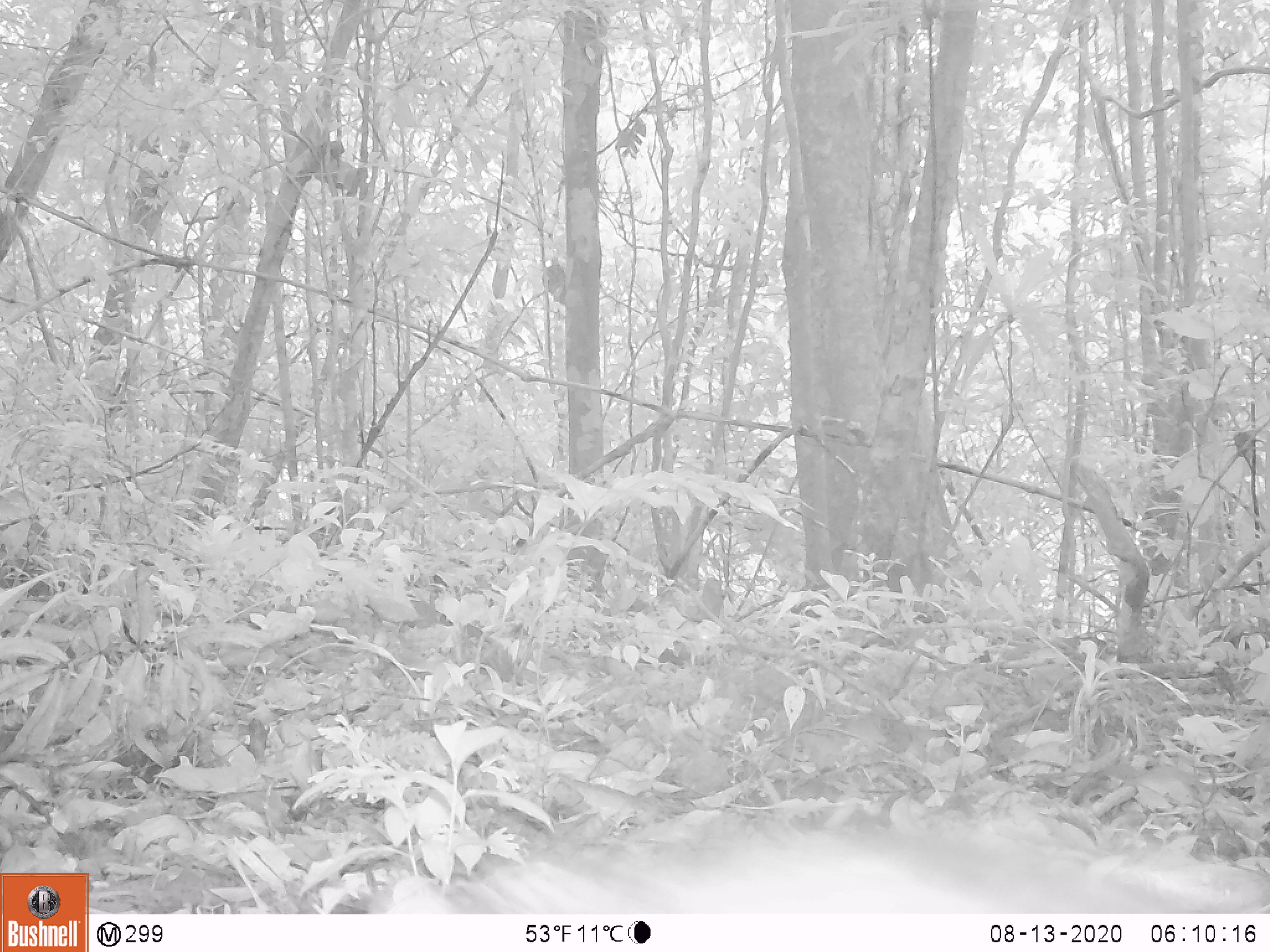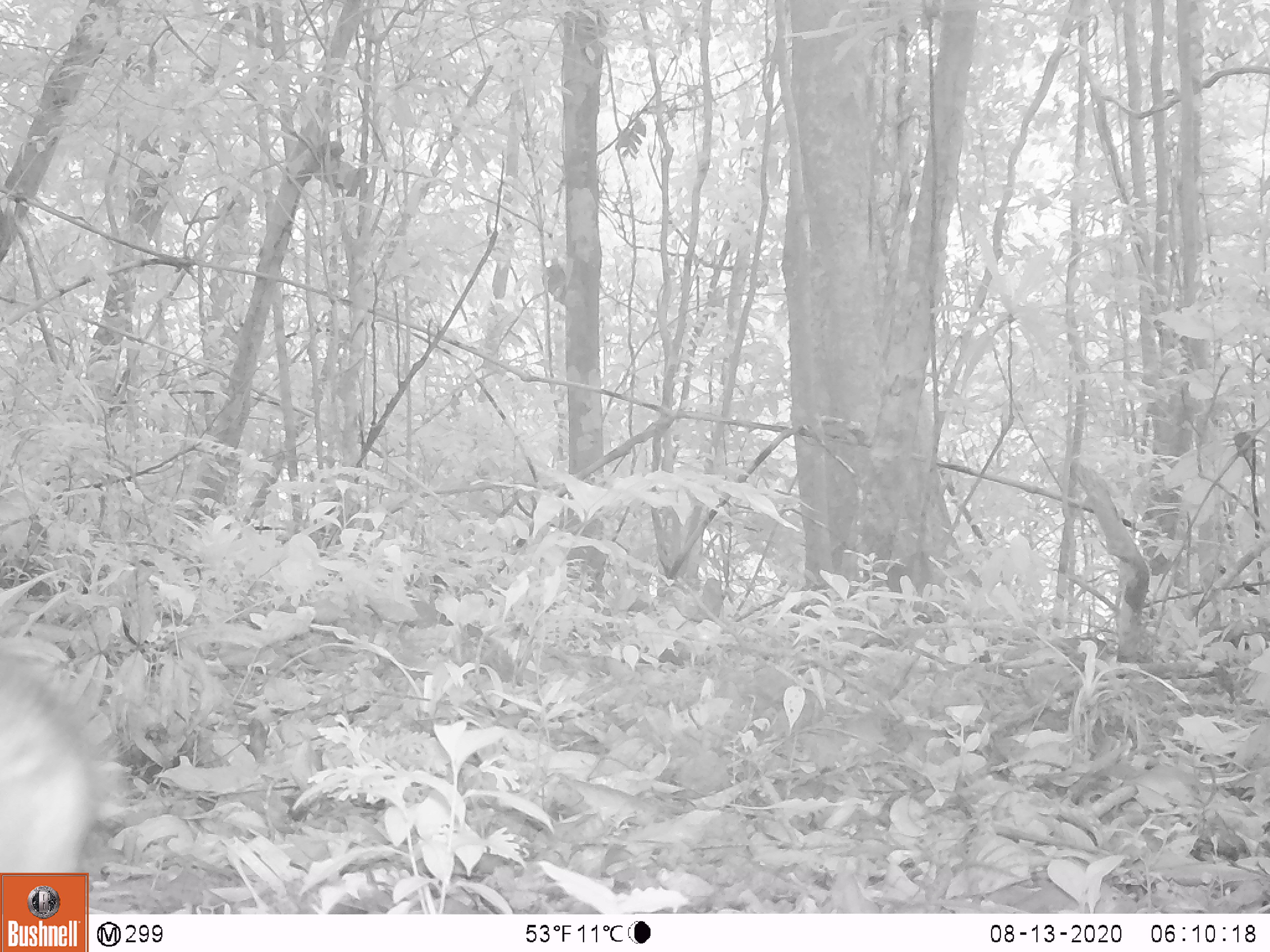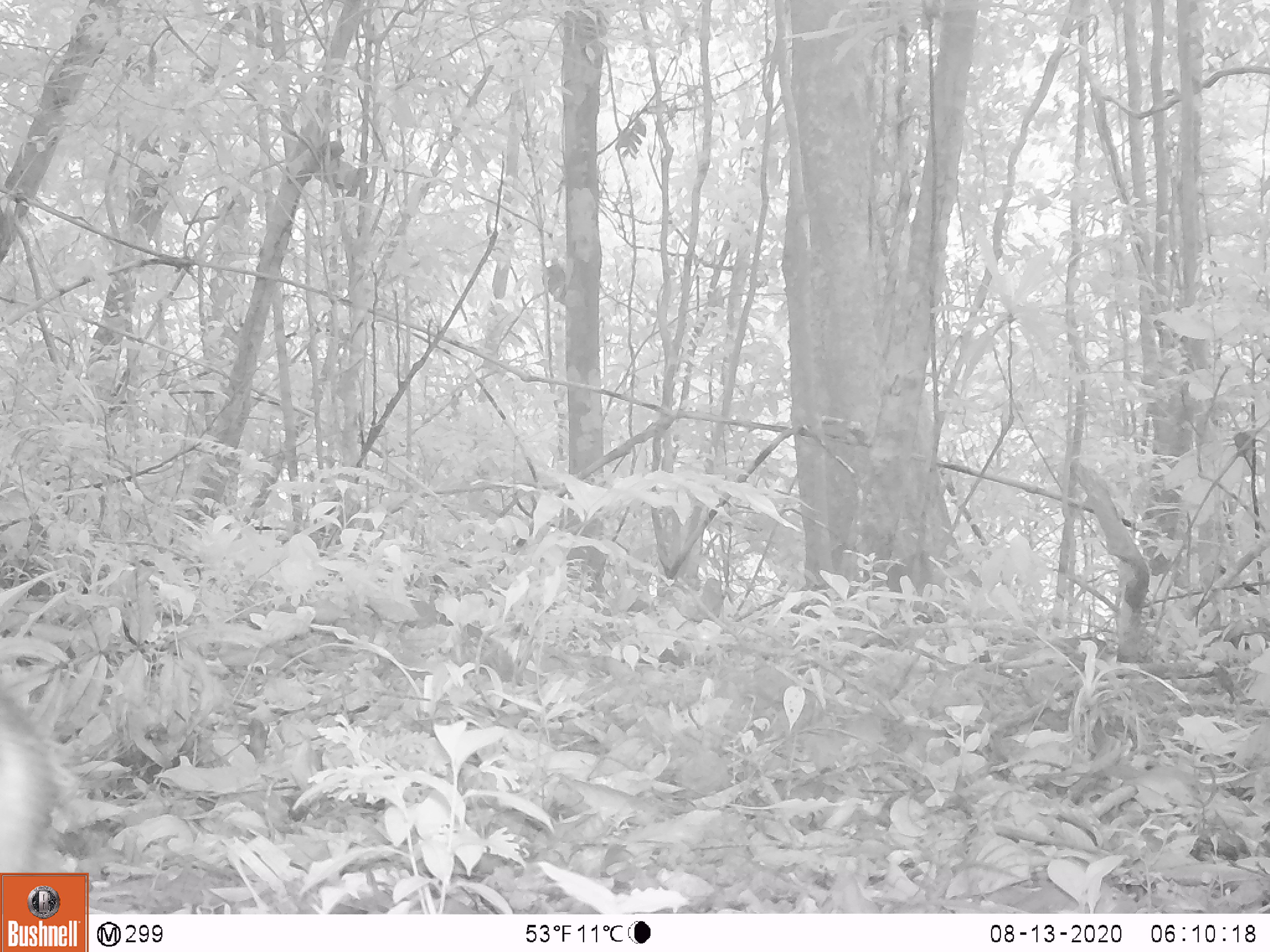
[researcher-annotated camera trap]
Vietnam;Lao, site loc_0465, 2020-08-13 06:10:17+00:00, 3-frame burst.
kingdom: Animalia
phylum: Chordata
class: Mammalia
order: Artiodactyla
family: Suidae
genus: Sus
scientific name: Sus scrofa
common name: eurasian wild pig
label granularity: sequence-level